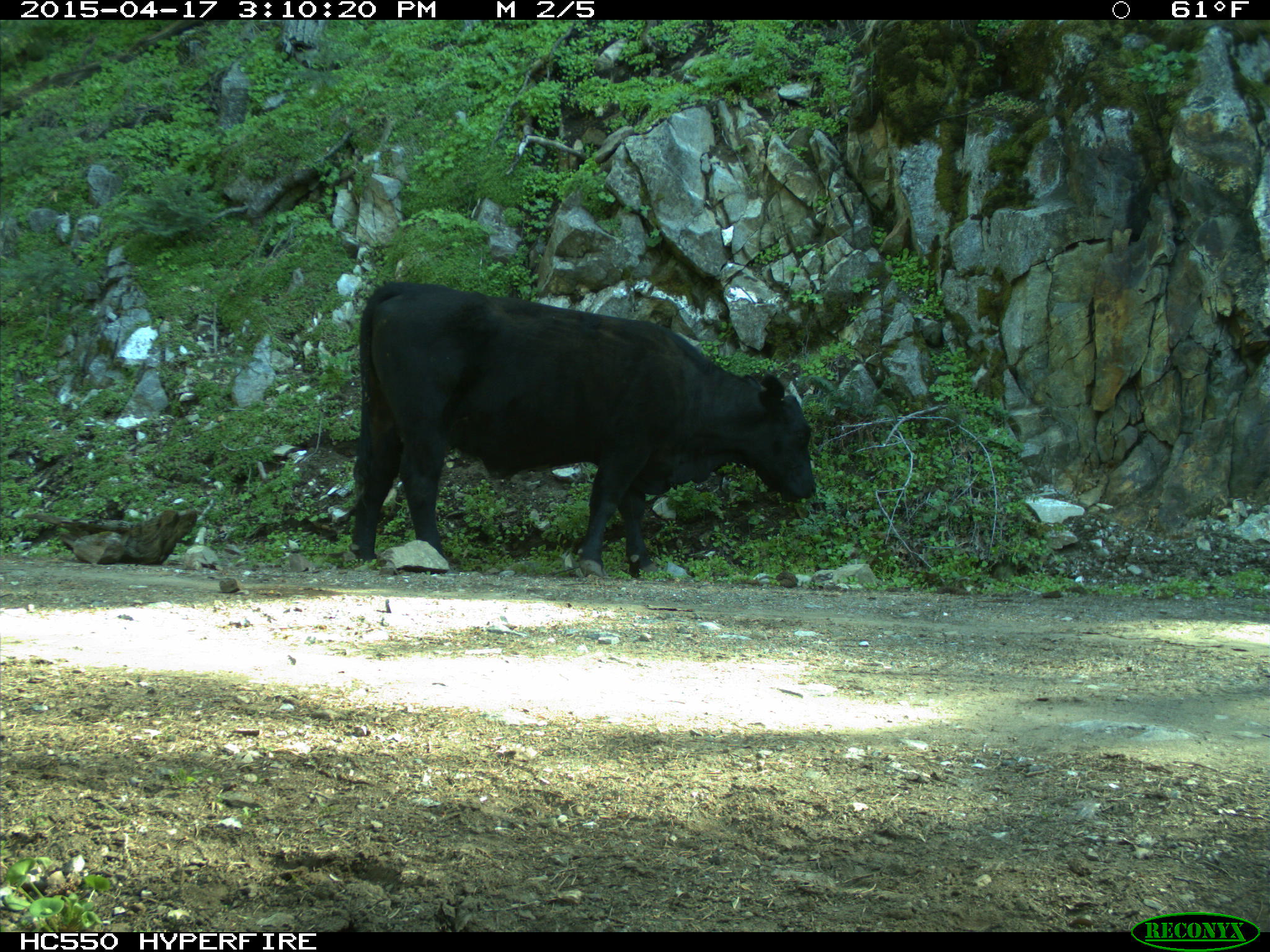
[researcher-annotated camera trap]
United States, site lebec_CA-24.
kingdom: Animalia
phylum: Chordata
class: Mammalia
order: Artiodactyla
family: Bovidae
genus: Bos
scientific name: Bos taurus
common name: domestic cow